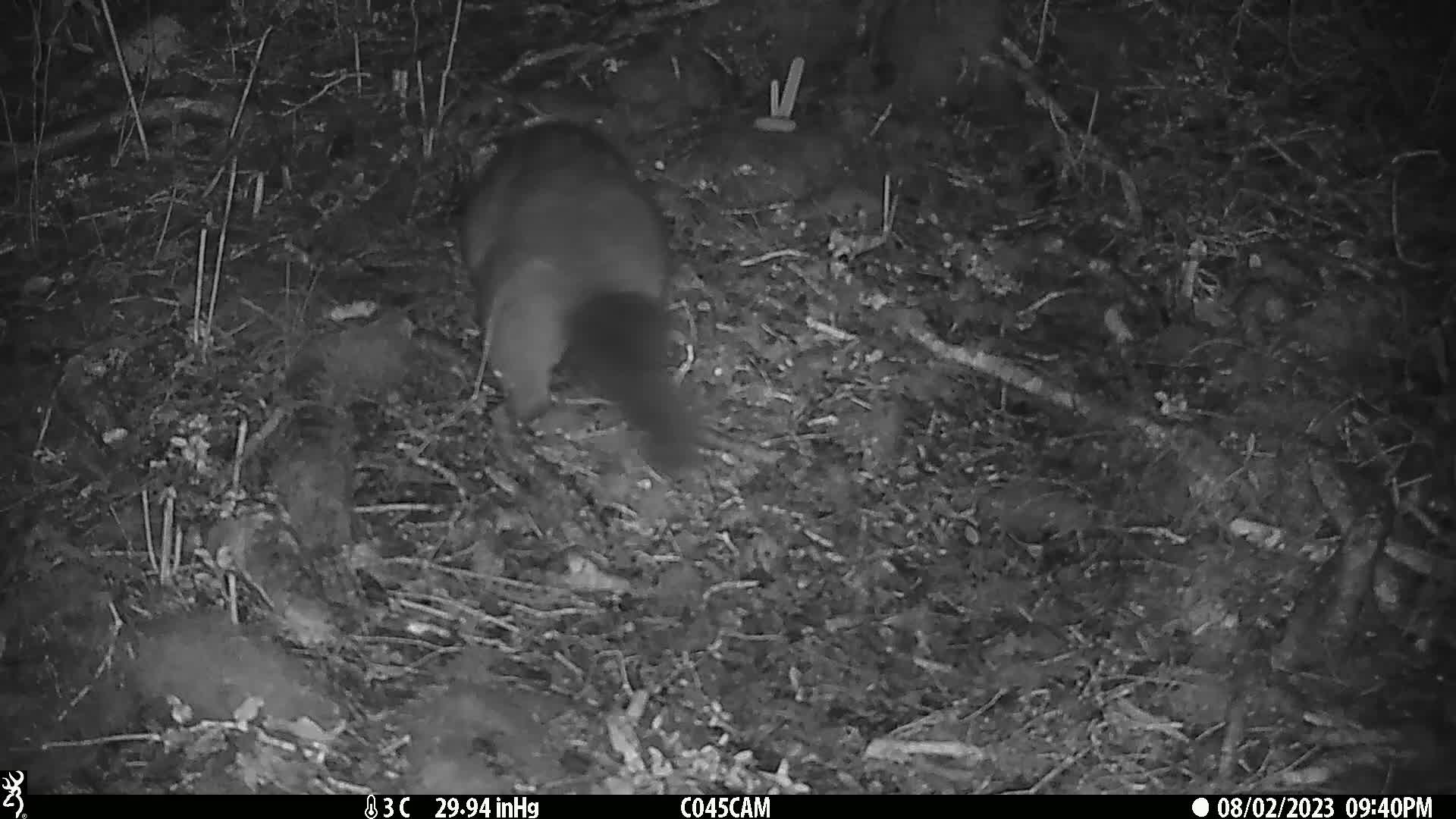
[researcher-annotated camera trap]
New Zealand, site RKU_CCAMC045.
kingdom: Animalia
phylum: Chordata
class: Mammalia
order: Diprotodontia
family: Phalangeridae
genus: Trichosurus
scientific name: Trichosurus vulpecula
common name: common brushtail possum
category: possum